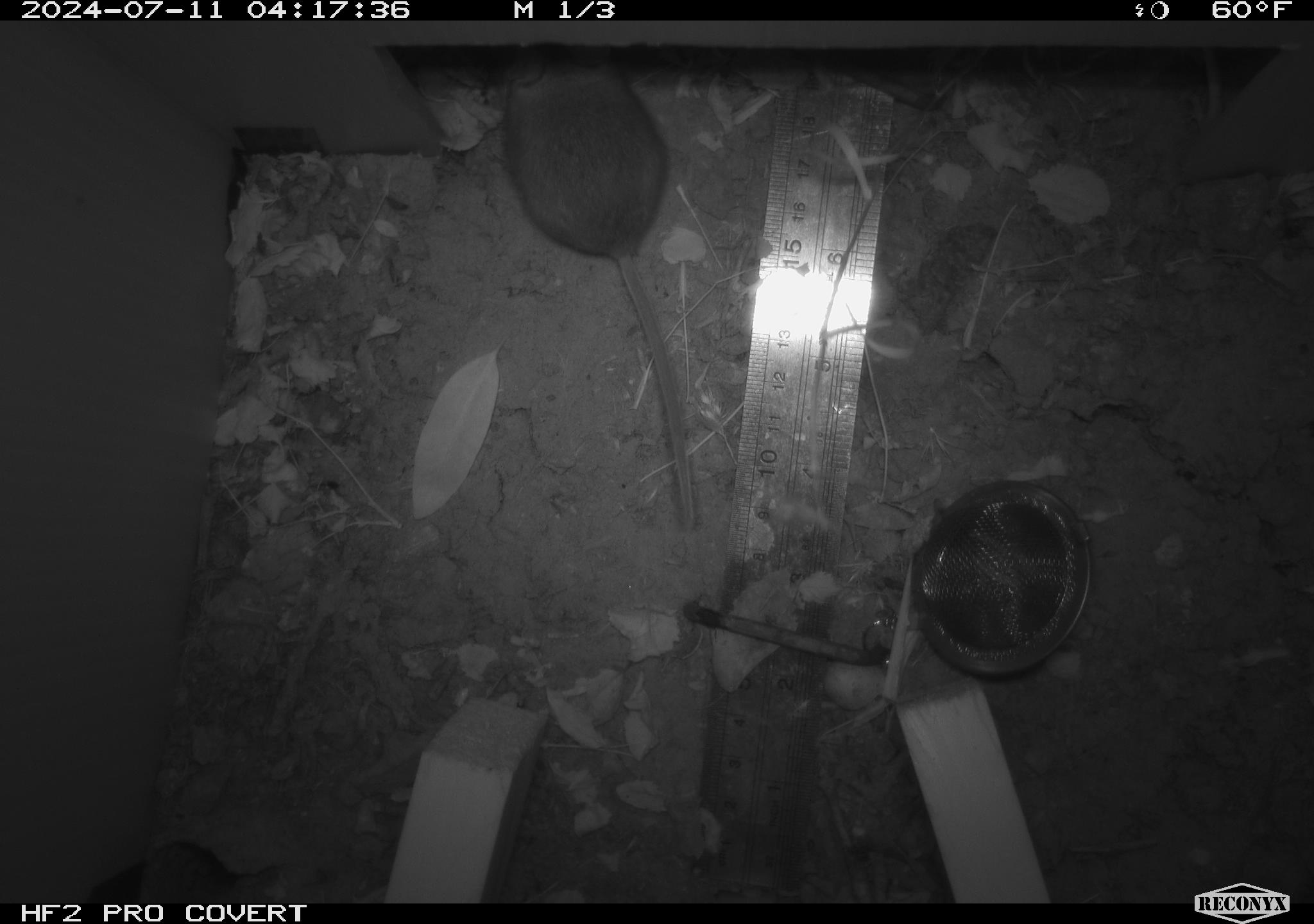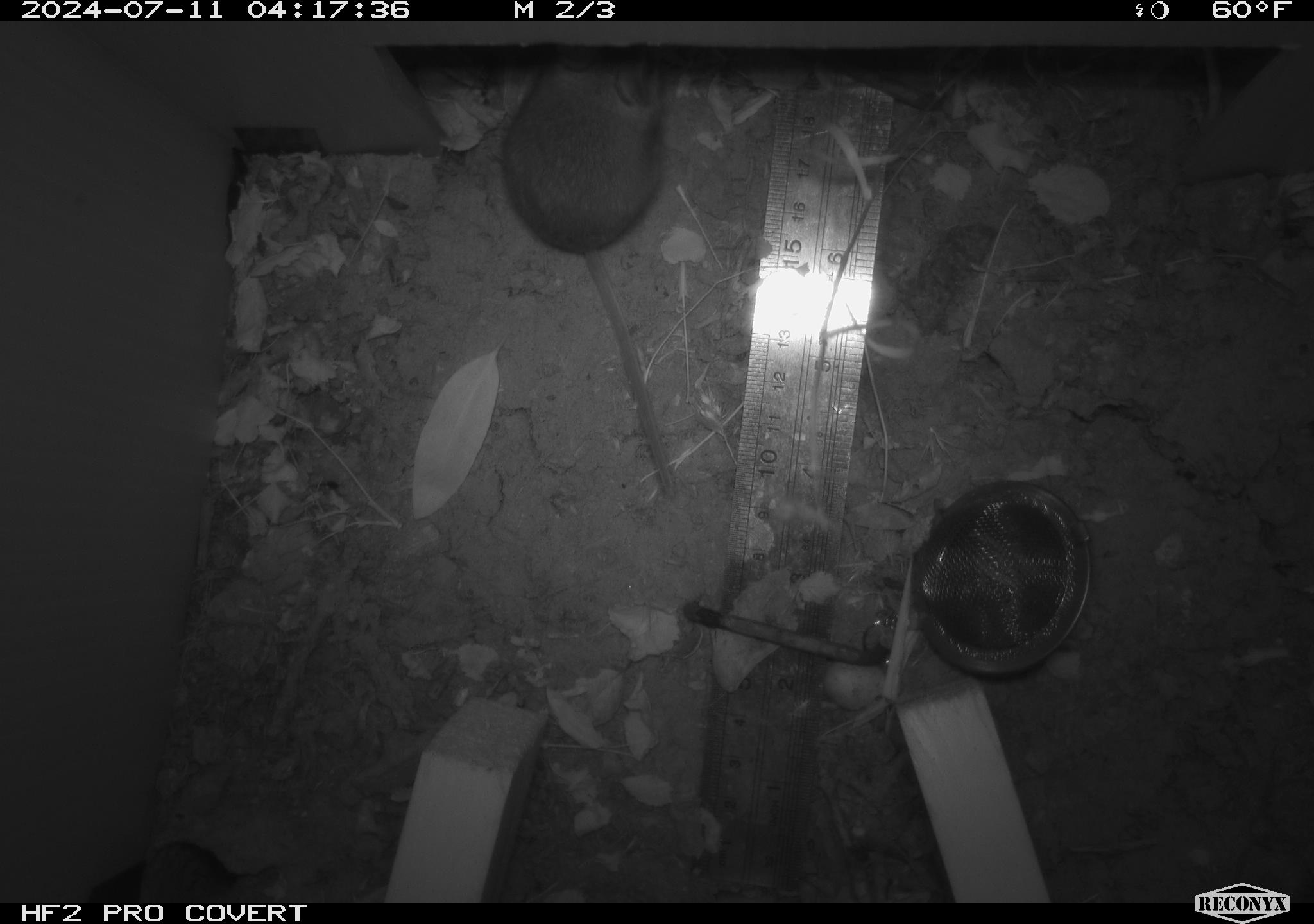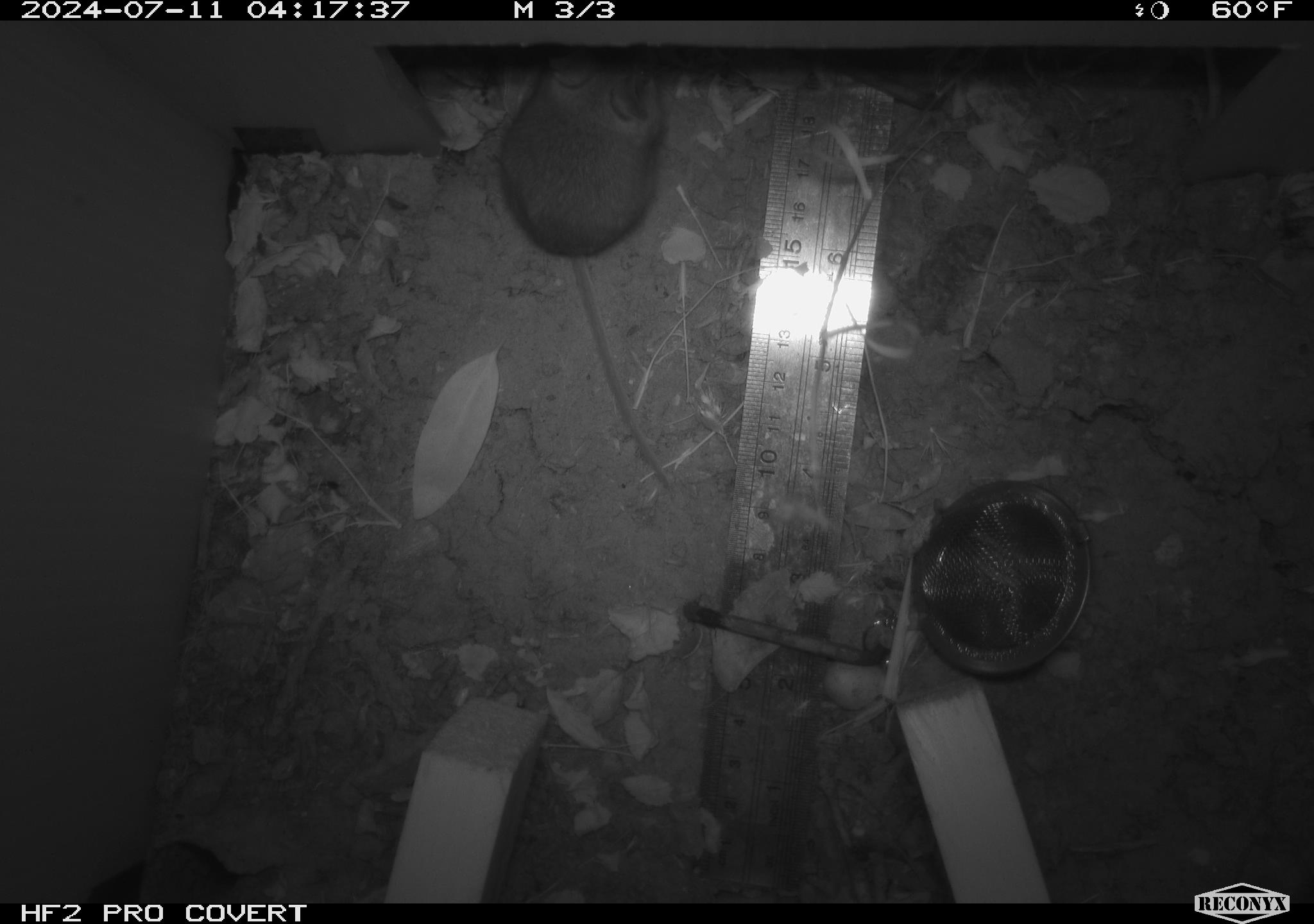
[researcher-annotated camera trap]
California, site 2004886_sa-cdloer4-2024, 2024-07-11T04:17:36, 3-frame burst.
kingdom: Animalia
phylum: Chordata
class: Mammalia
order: Rodentia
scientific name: Rodentia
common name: rodent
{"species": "rodent (Rodentia)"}